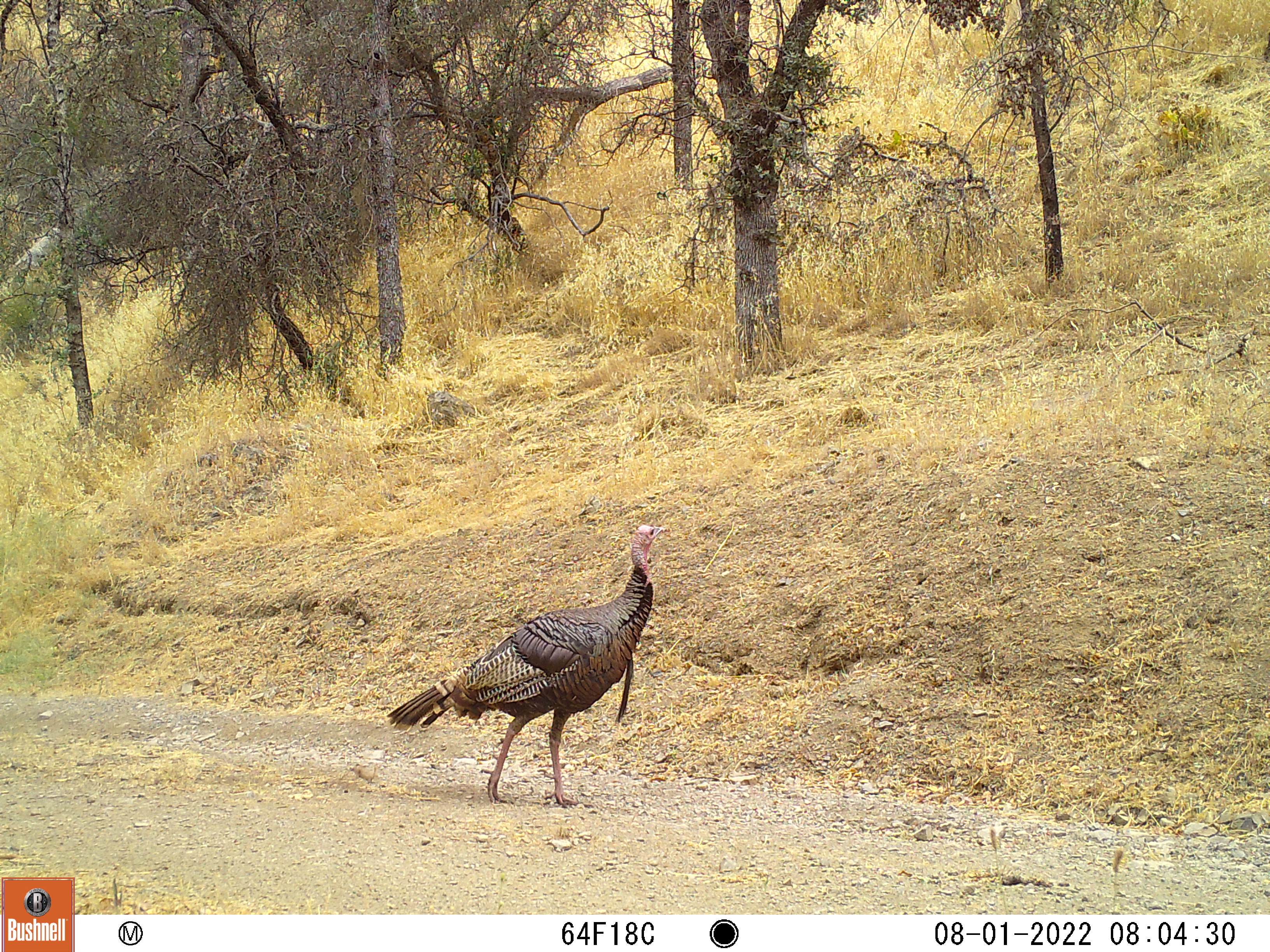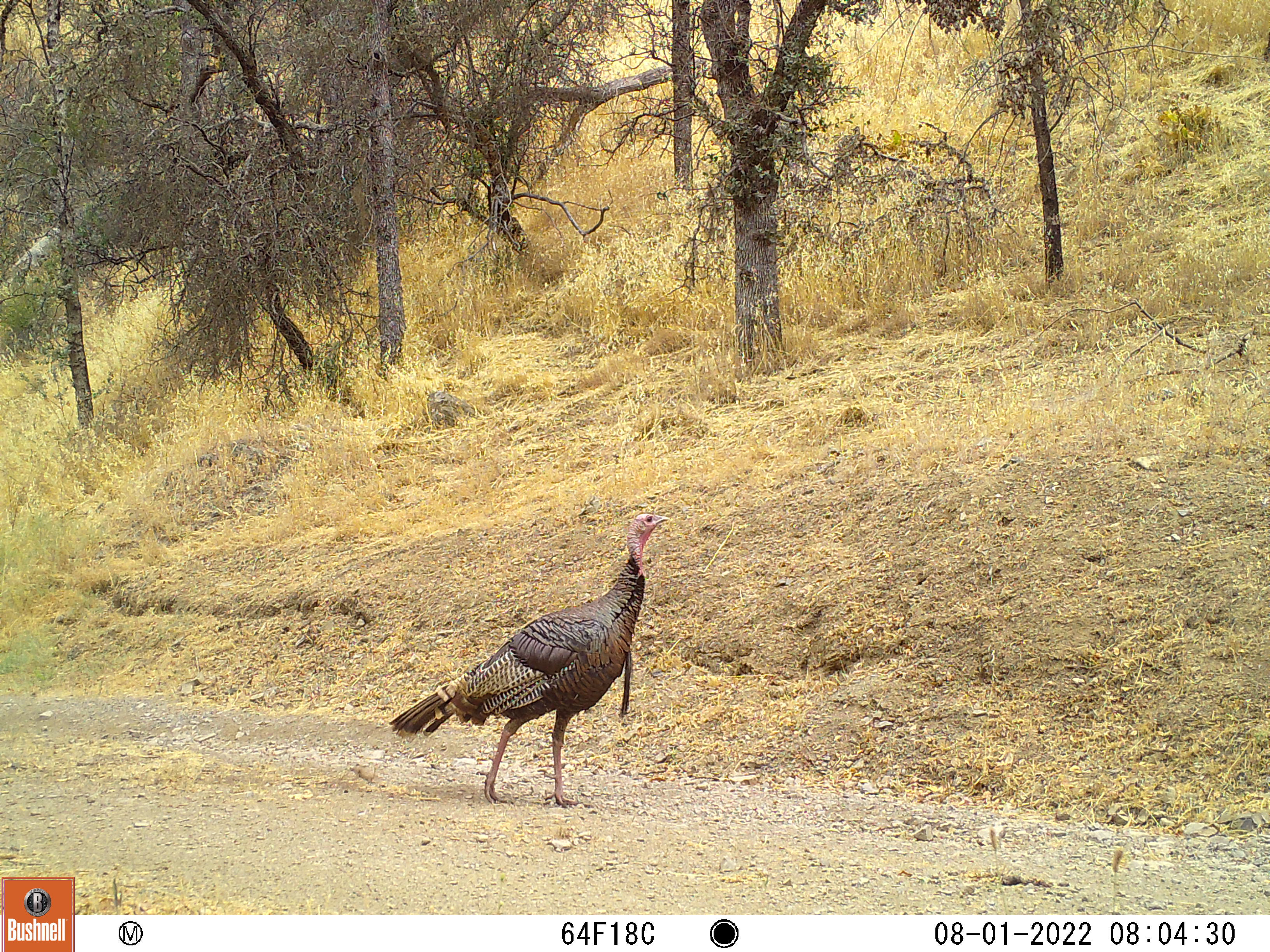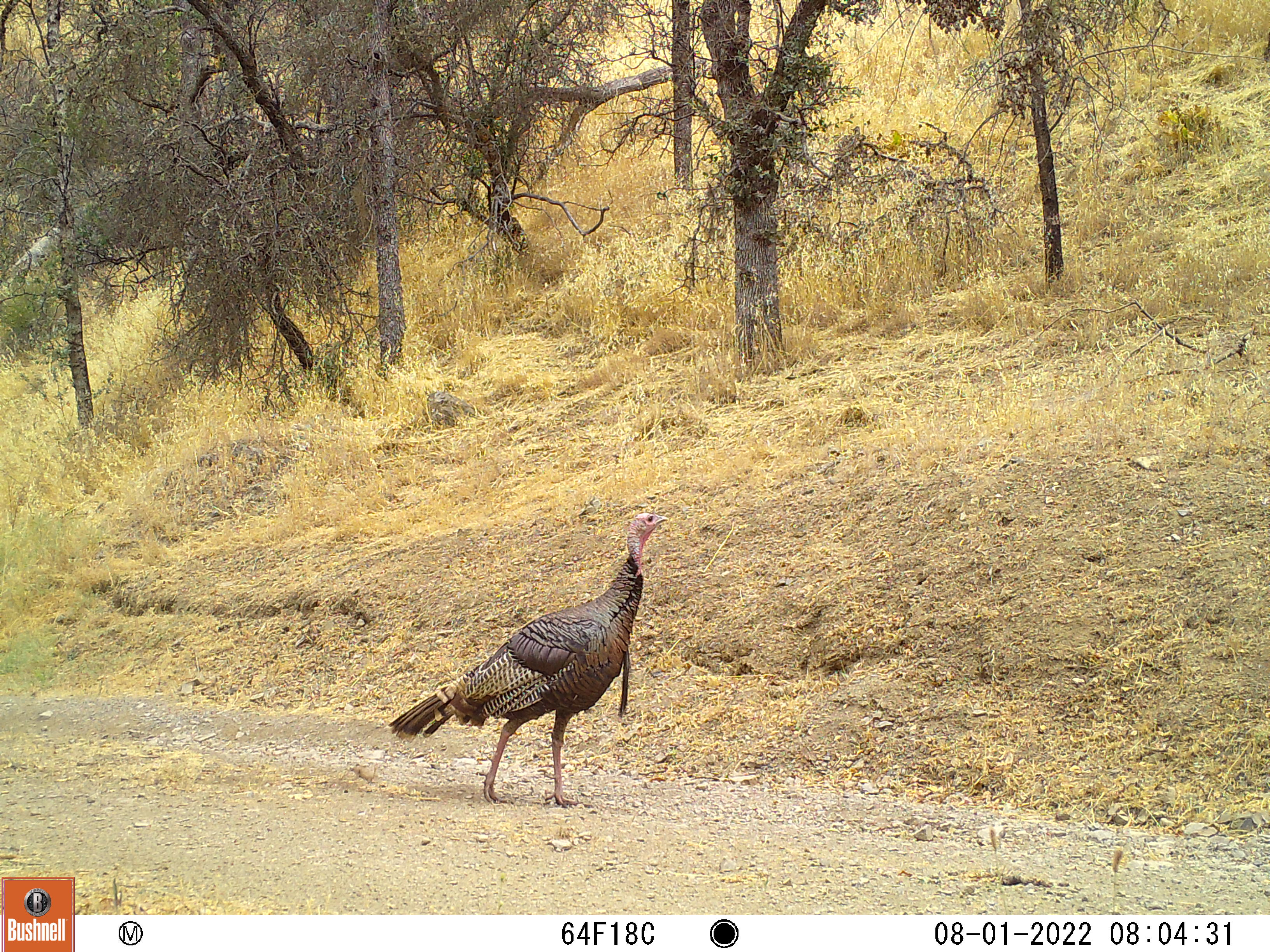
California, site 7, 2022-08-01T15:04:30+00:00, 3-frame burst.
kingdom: Animalia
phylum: Chordata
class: Aves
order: Galliformes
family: Phasianidae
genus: Meleagris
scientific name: Meleagris gallopavo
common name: turkey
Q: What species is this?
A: Turkey (Meleagris gallopavo).